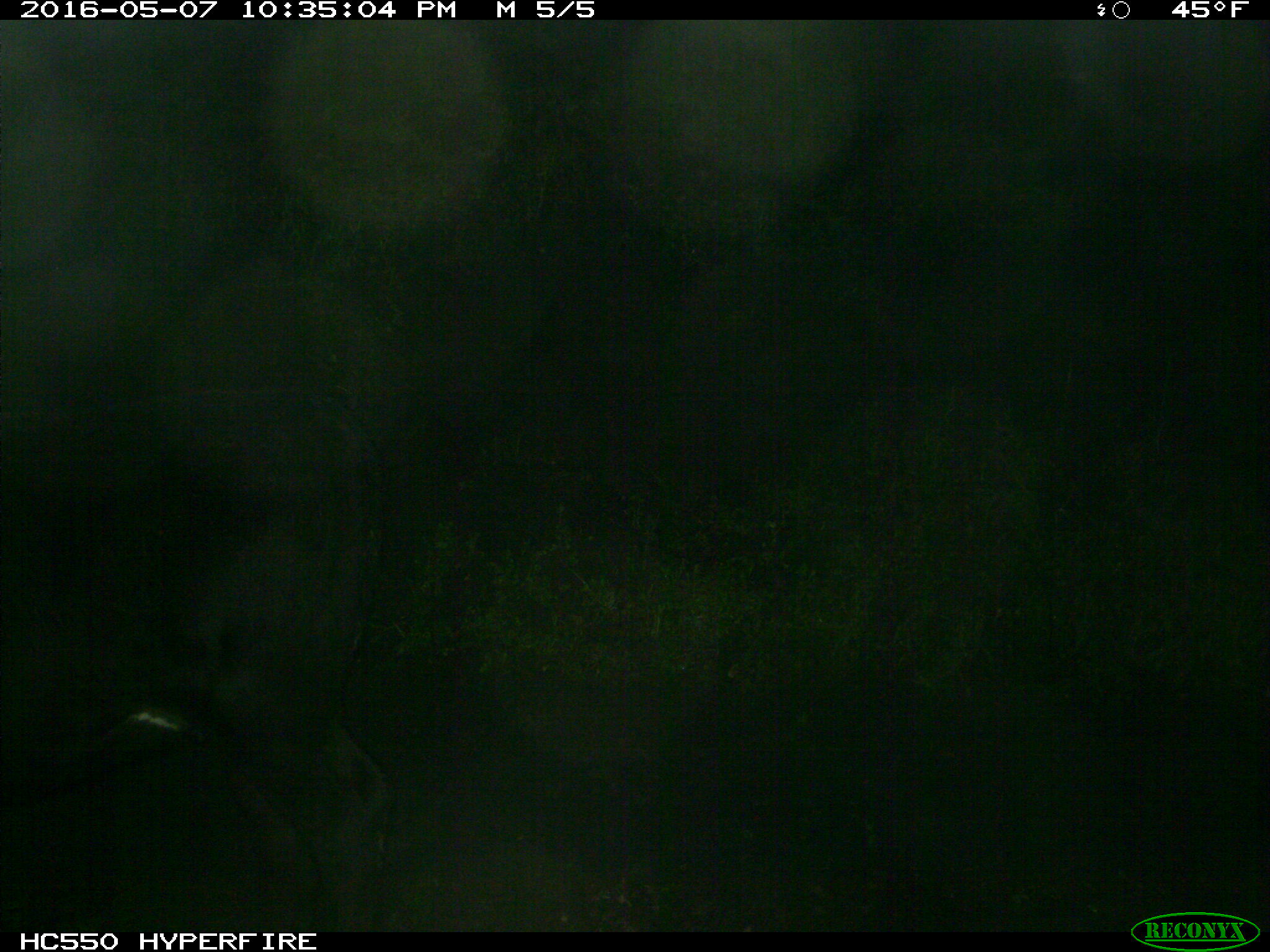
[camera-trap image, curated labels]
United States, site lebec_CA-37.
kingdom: Animalia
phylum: Chordata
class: Mammalia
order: Artiodactyla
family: Bovidae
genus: Bos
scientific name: Bos taurus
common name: domestic cow